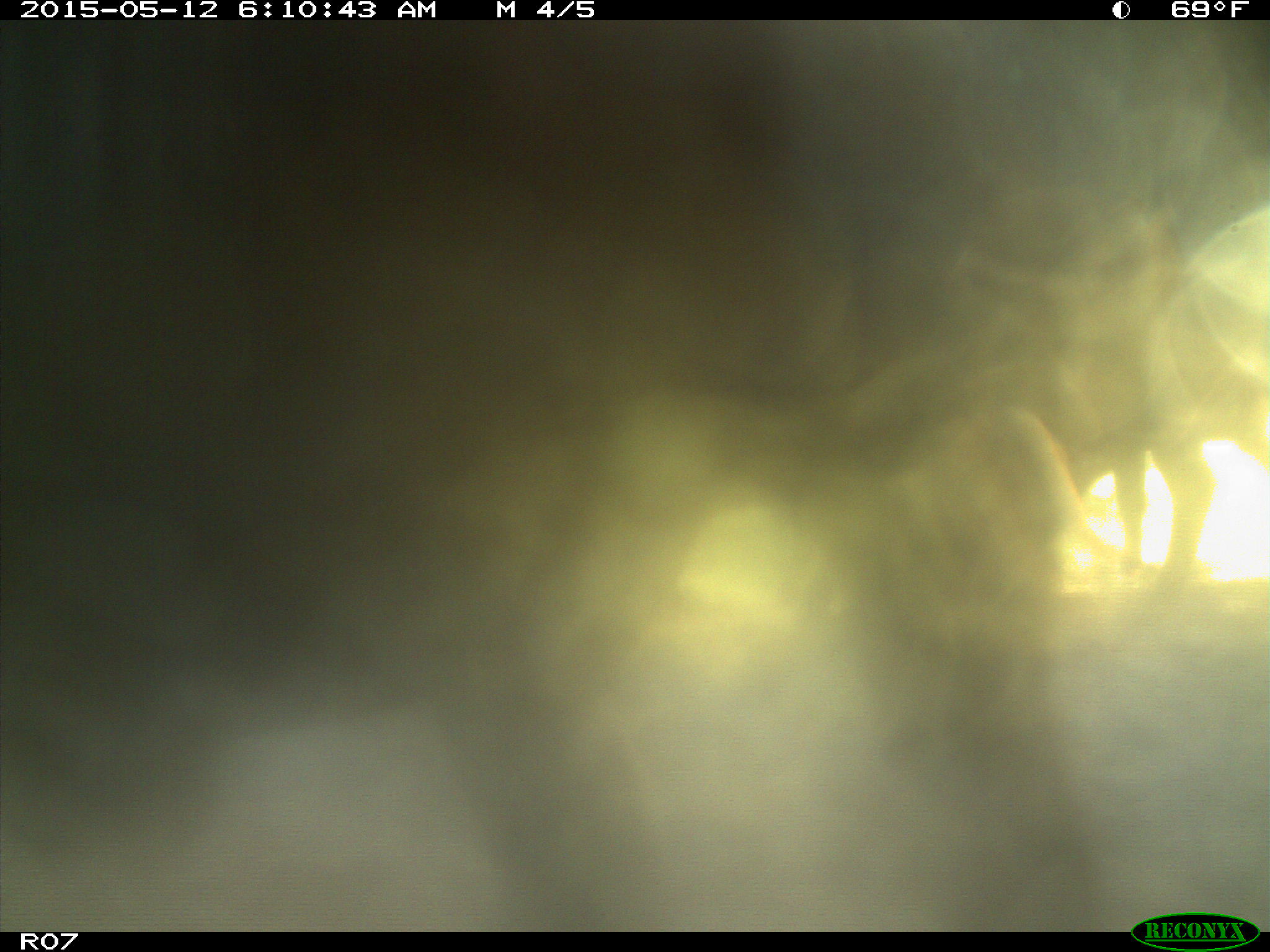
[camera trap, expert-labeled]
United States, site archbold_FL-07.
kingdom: Animalia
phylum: Chordata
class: Mammalia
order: Artiodactyla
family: Bovidae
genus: Bos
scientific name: Bos taurus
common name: domestic cow